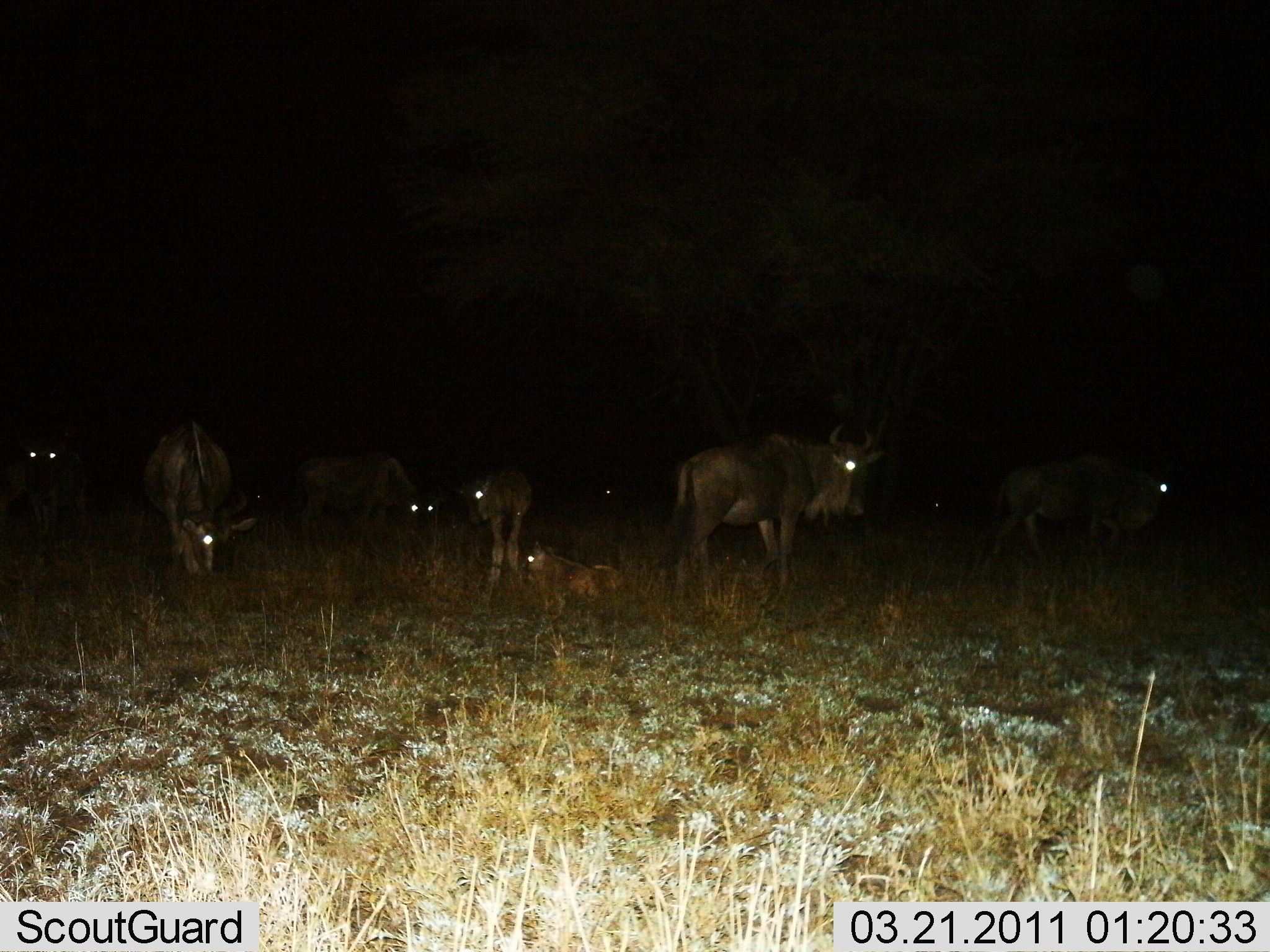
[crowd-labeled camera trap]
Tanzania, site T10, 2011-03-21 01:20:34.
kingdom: Animalia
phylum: Chordata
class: Mammalia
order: Artiodactyla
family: Bovidae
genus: Connochaetes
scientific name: Connochaetes taurinus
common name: blue wildebeest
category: wildebeest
Wildebeest (blue wildebeest) (Connochaetes taurinus), count 8. Behavior (volunteer vote fractions): standing 100%, resting 62%, moving 8%, interacting 0%. Young present (vote fraction): 46%. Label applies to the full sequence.